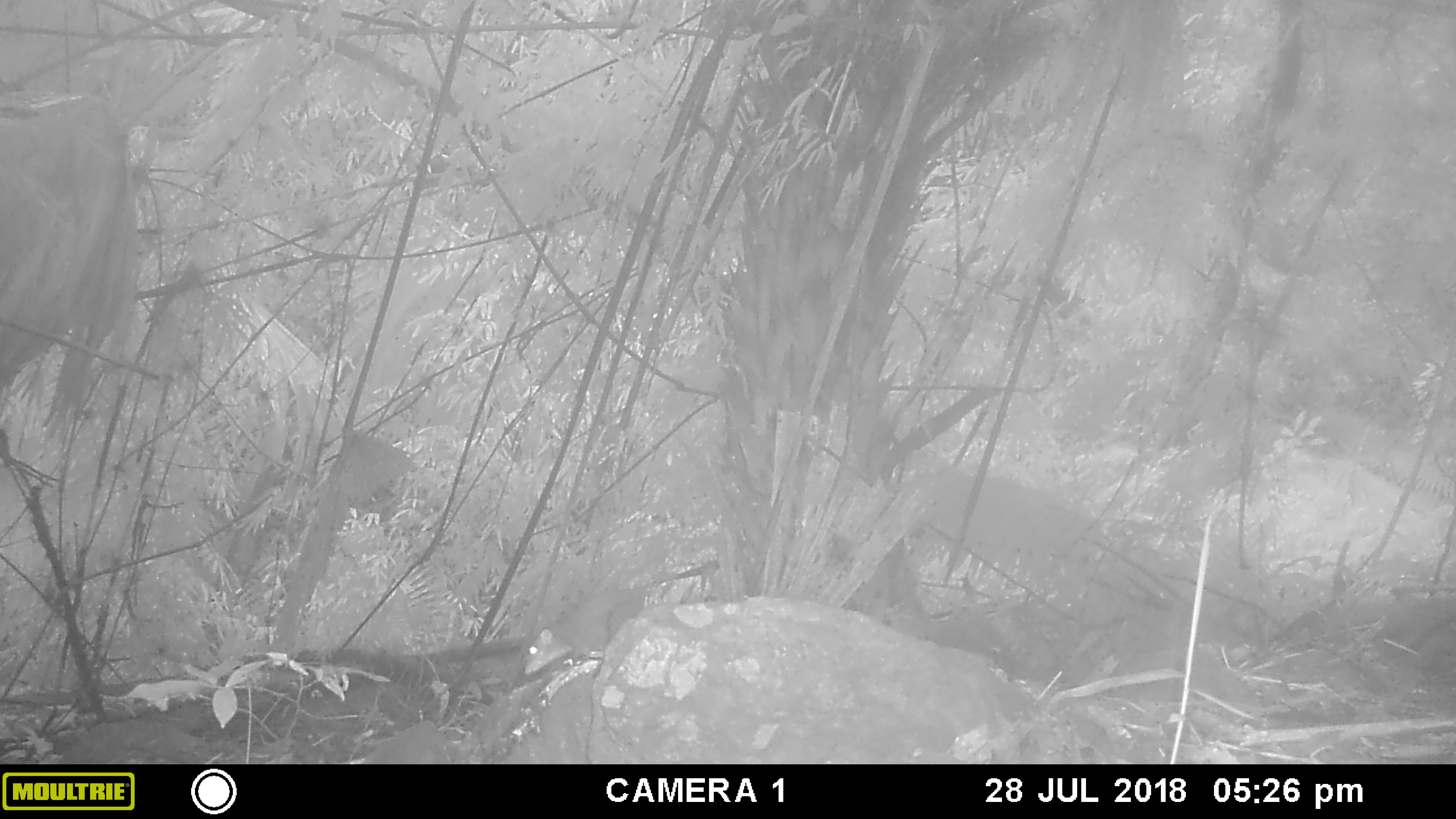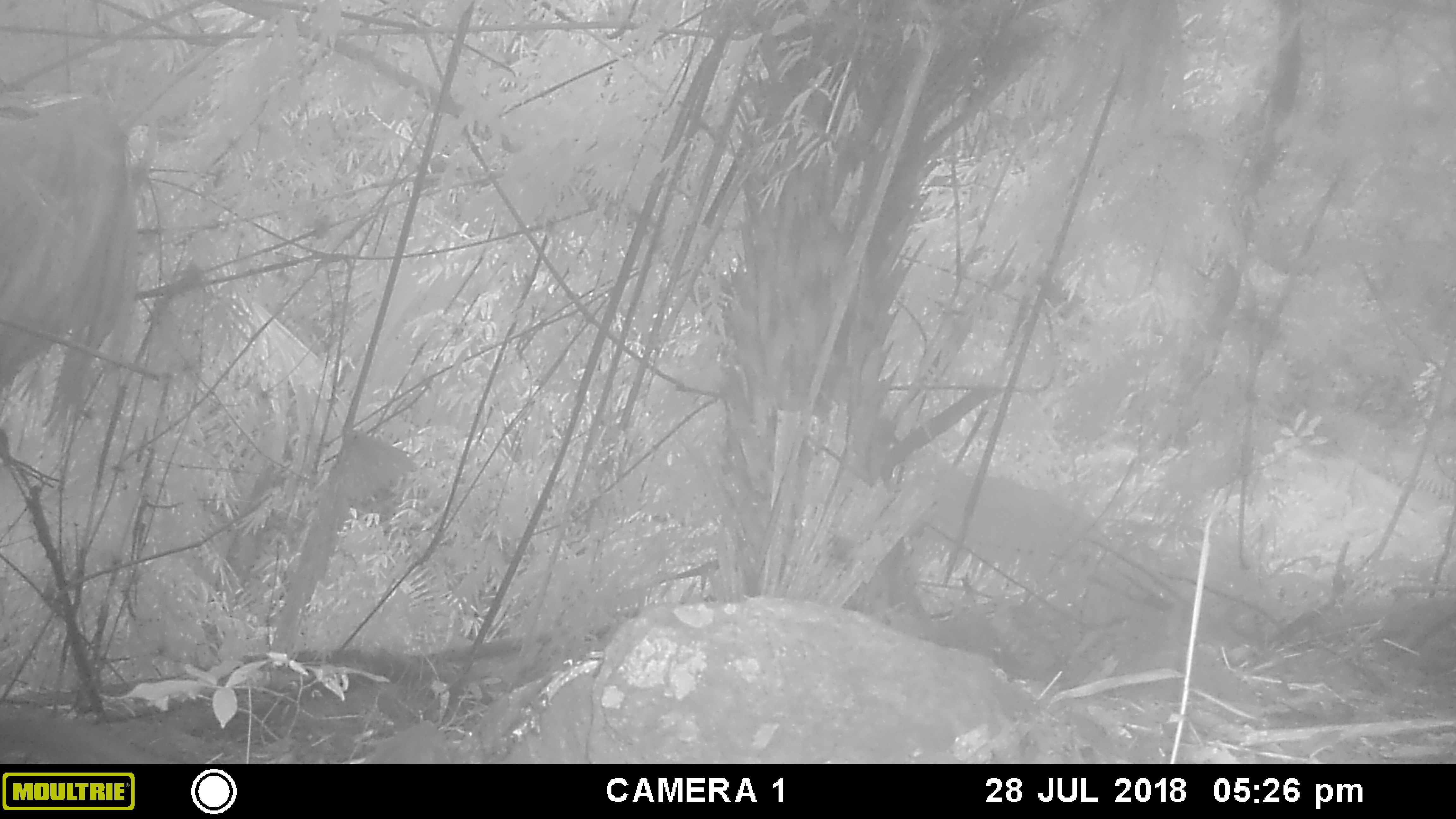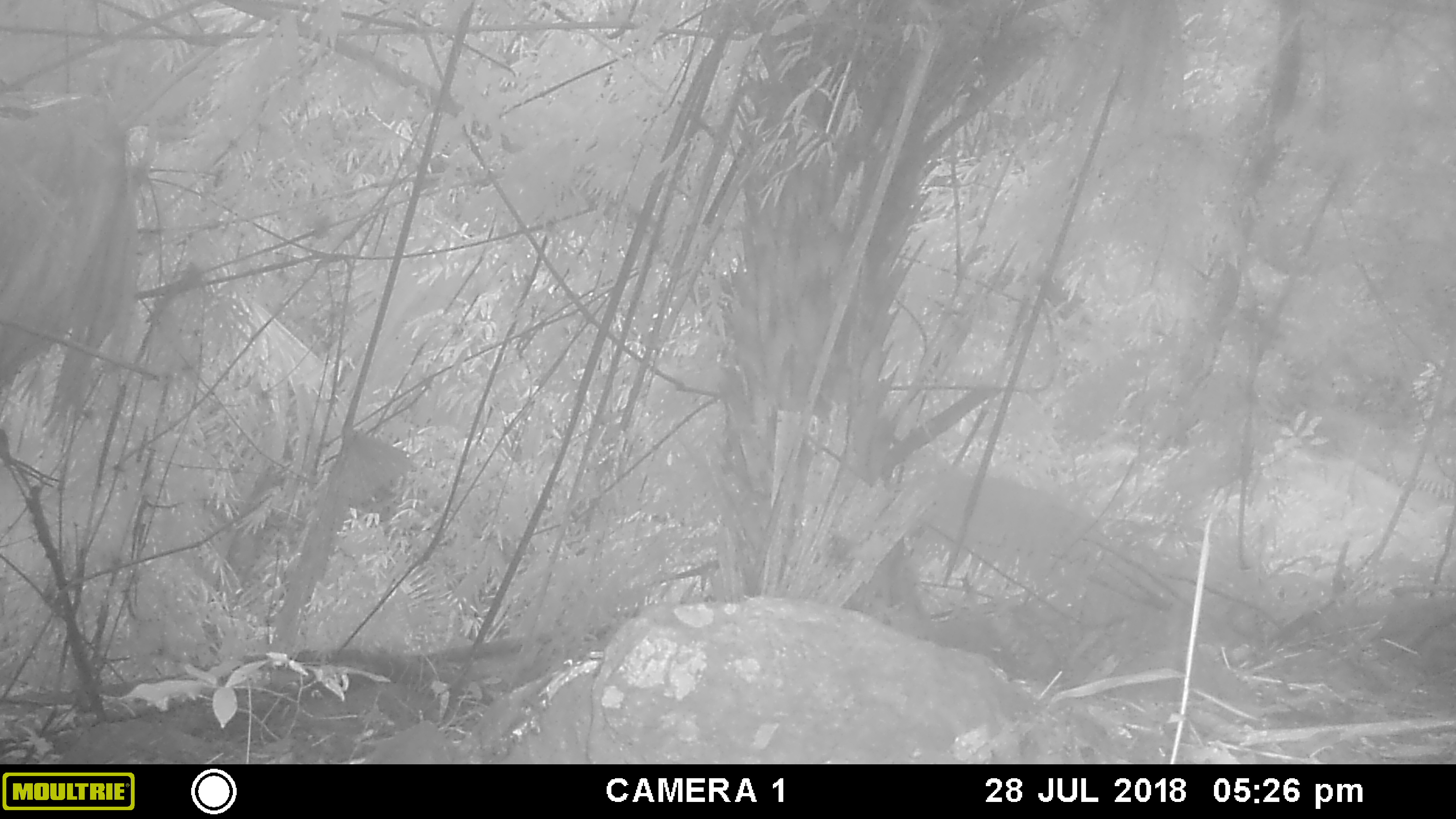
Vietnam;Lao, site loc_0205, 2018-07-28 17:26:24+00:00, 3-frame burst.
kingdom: Animalia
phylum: Chordata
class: Mammalia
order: Rodentia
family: Sciuridae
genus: Sciurus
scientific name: Sciurus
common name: squirrel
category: unidentified squirrel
Unidentified squirrel (squirrel) (Sciurus). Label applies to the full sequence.